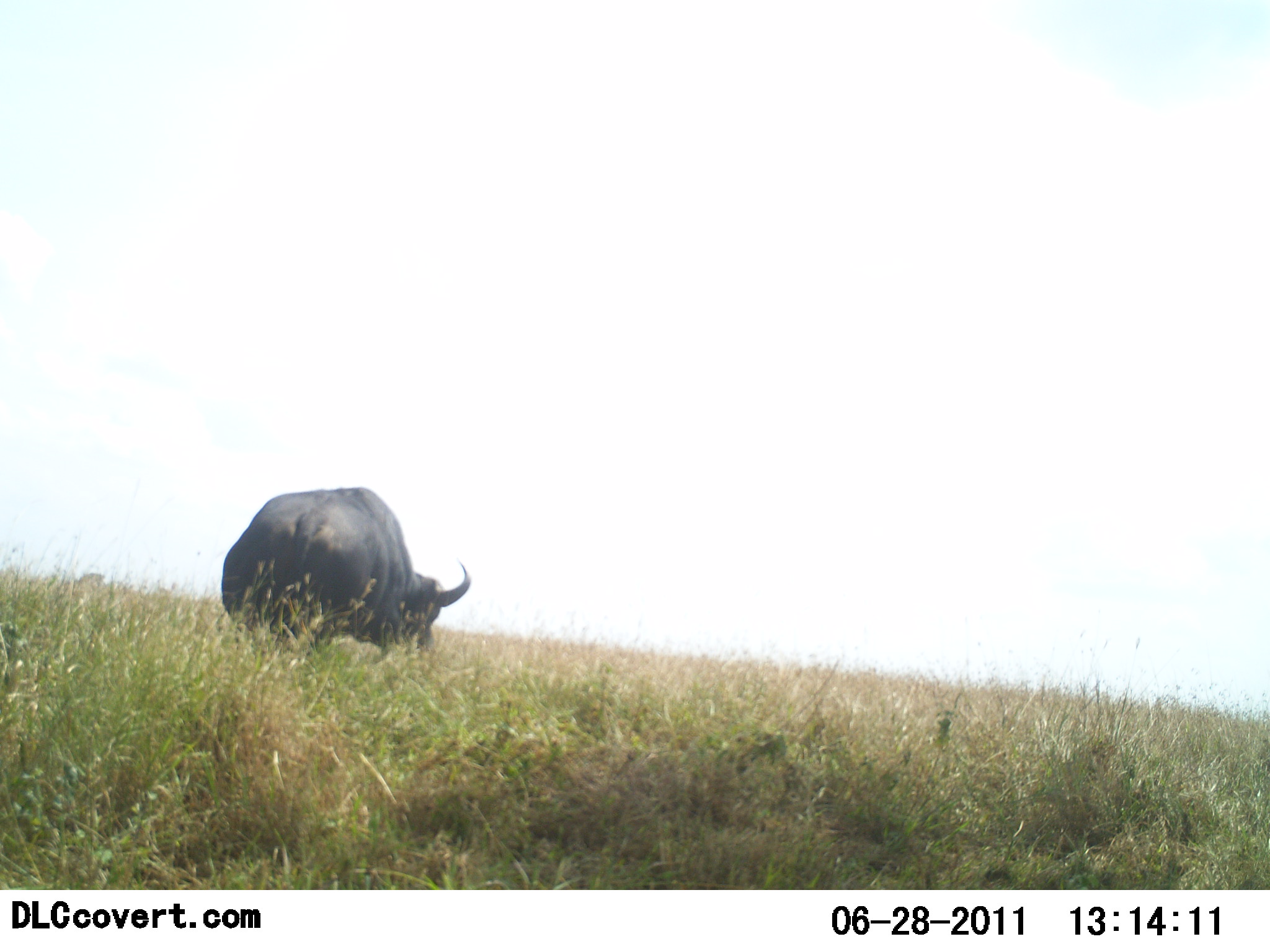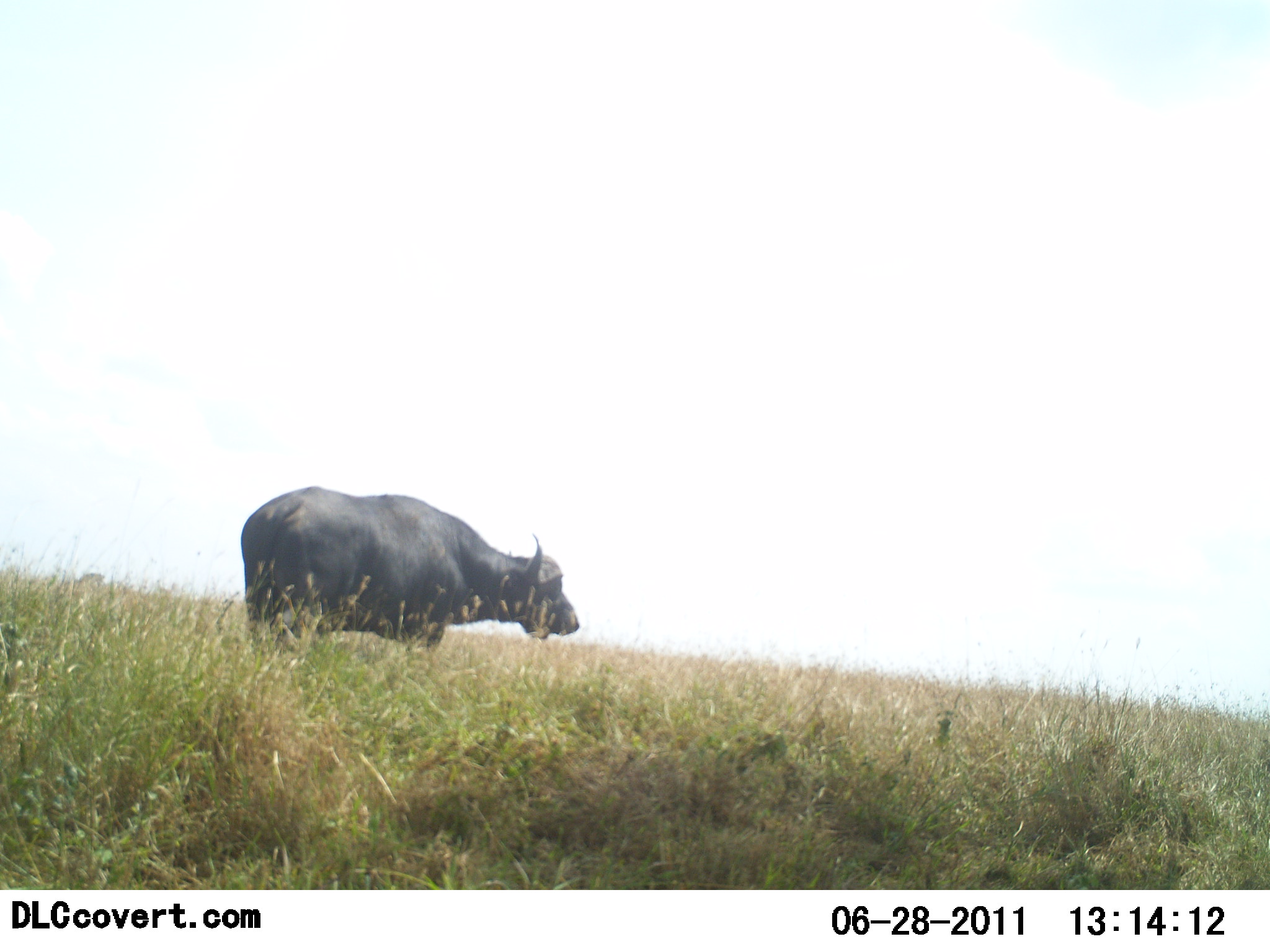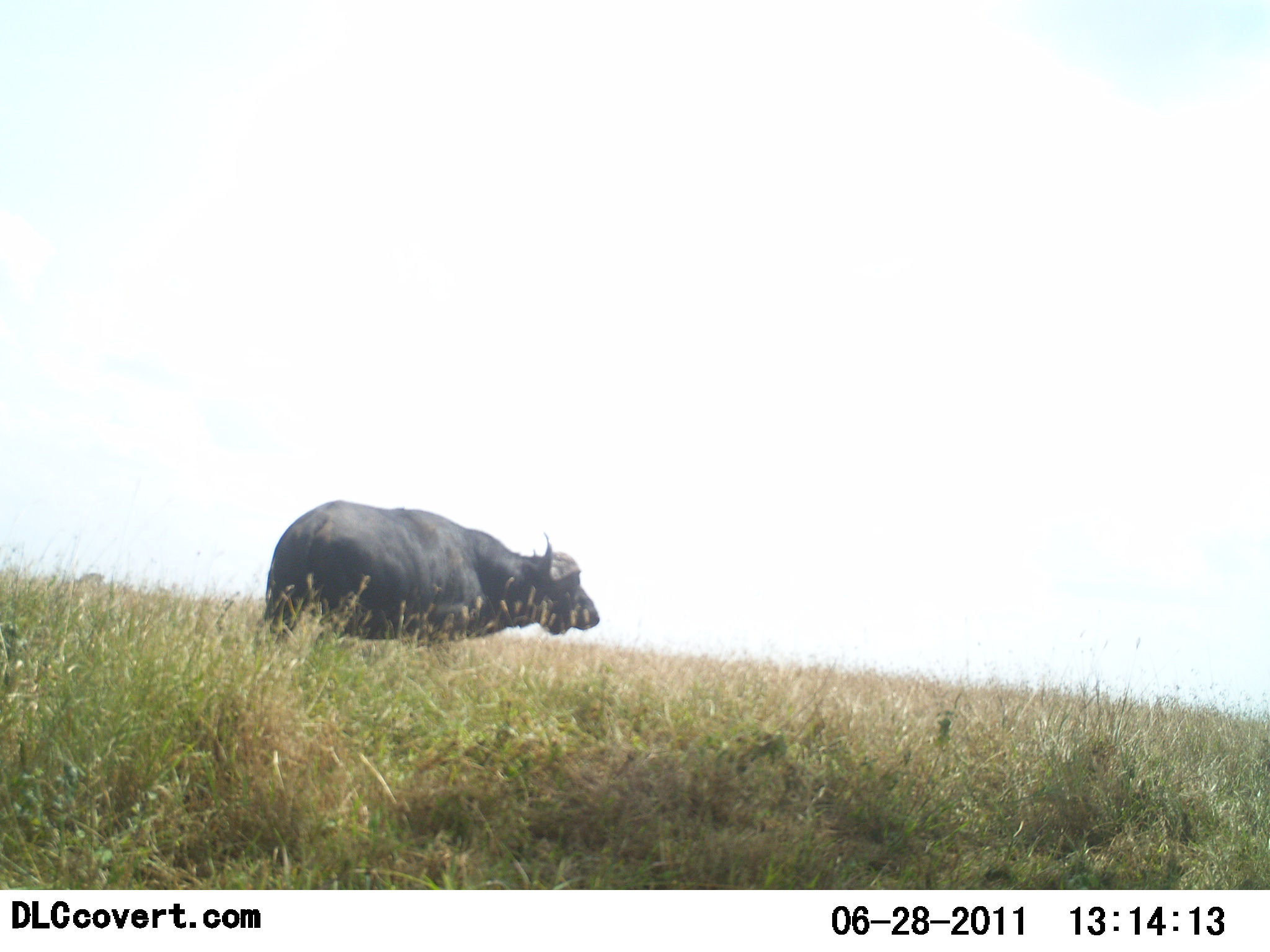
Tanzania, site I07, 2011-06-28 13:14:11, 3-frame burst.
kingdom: Animalia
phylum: Chordata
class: Mammalia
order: Artiodactyla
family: Bovidae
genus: Syncerus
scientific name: Syncerus caffer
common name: cape buffalo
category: buffalo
Buffalo (cape buffalo) (Syncerus caffer), count 1. Behavior (volunteer vote fractions): standing 67%, resting 0%, moving 25%, interacting 0%. Young present (vote fraction): 0%. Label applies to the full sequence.